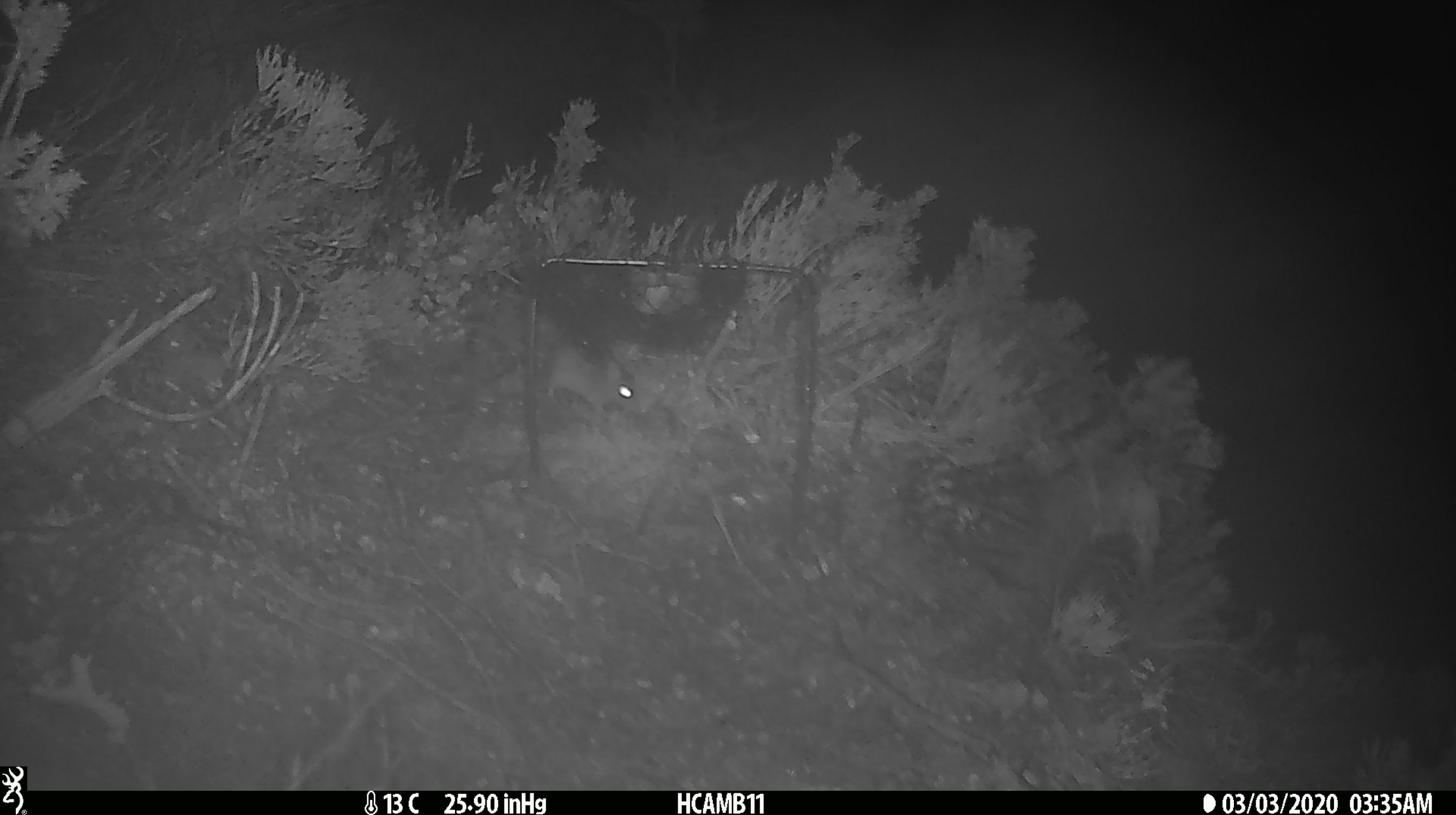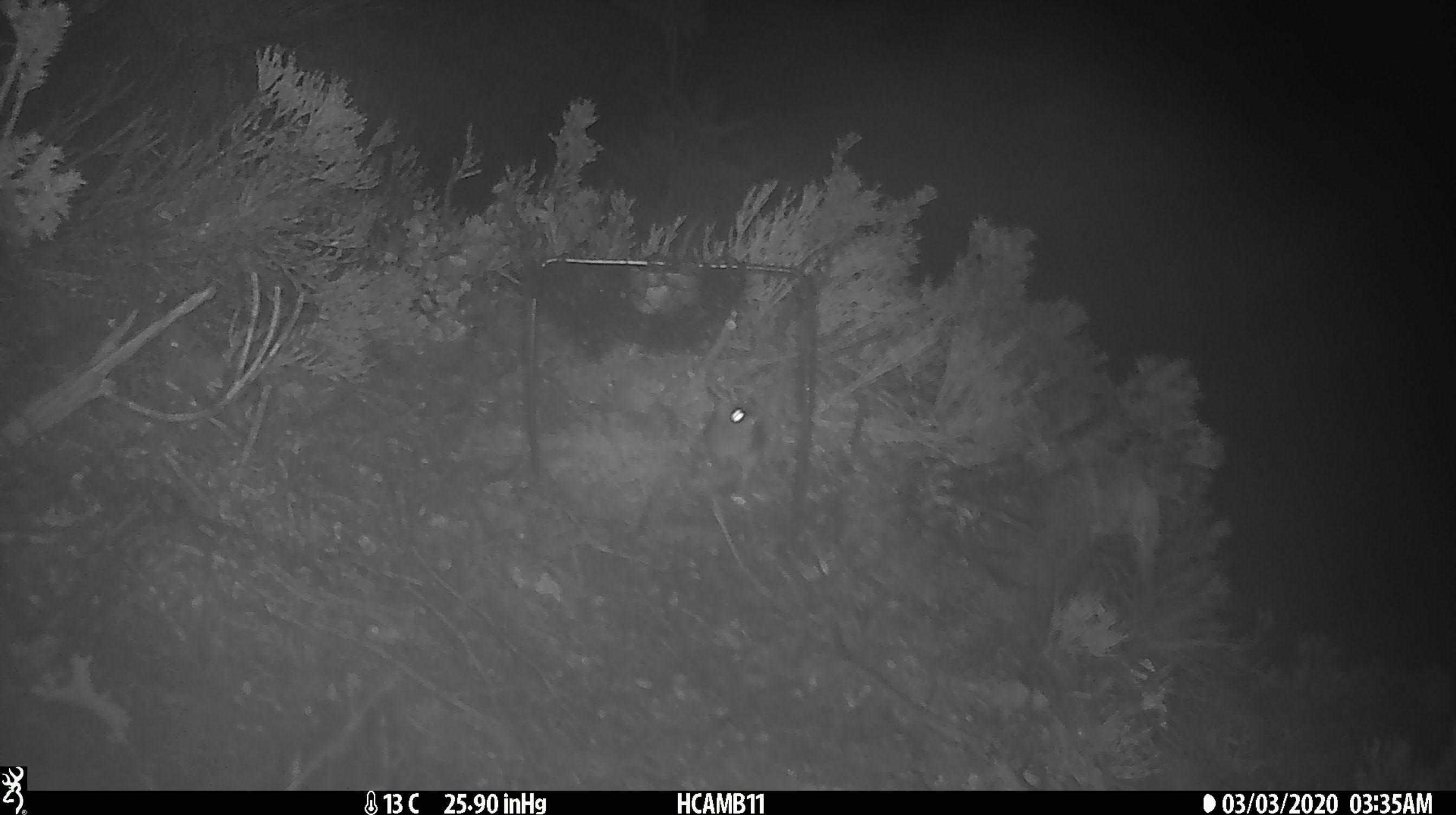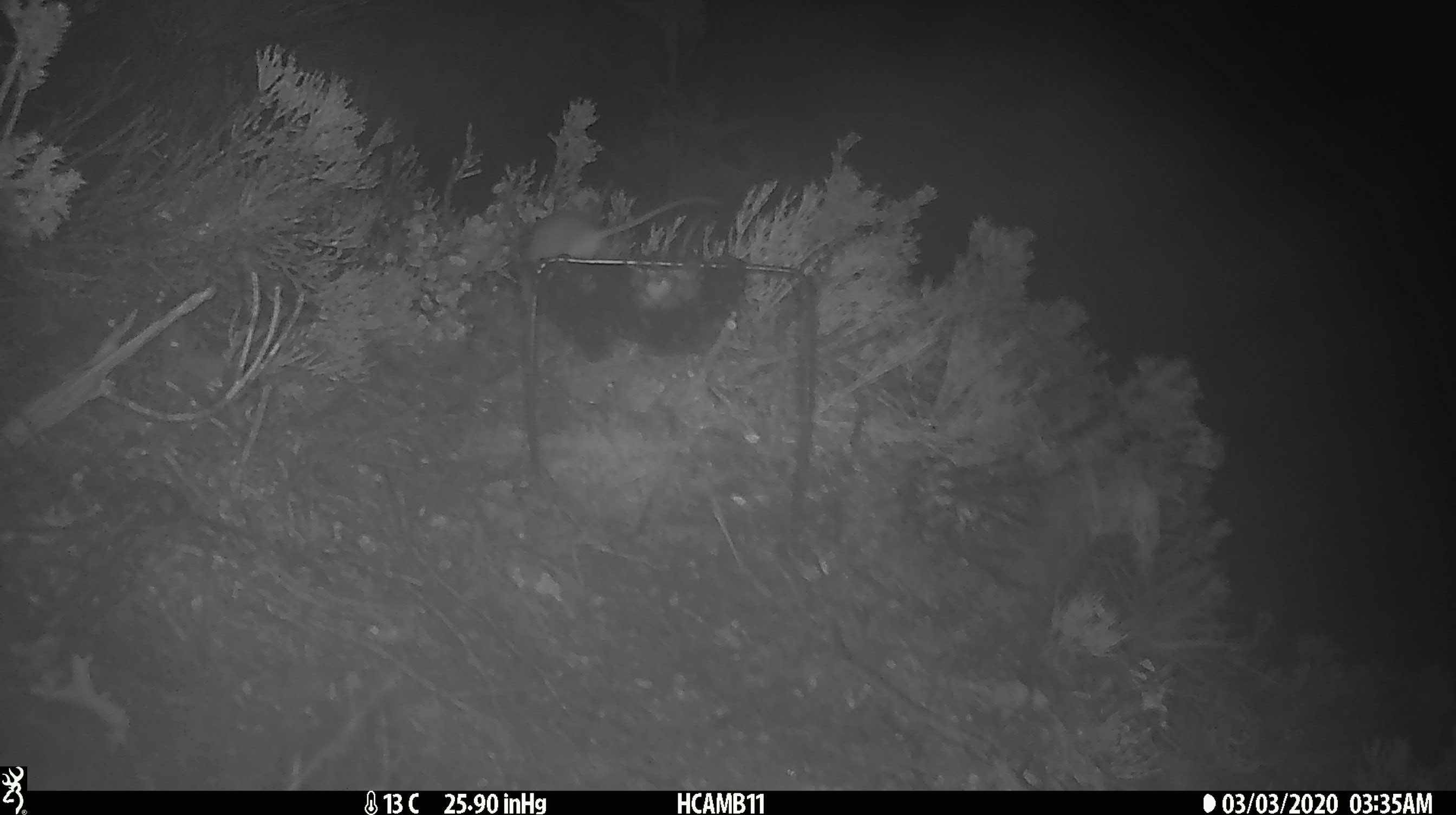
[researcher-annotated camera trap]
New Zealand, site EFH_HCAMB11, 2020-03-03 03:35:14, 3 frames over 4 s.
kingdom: Animalia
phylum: Chordata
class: Mammalia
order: Rodentia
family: Muridae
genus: Mus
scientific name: Mus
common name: mouse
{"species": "mouse (Mus)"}